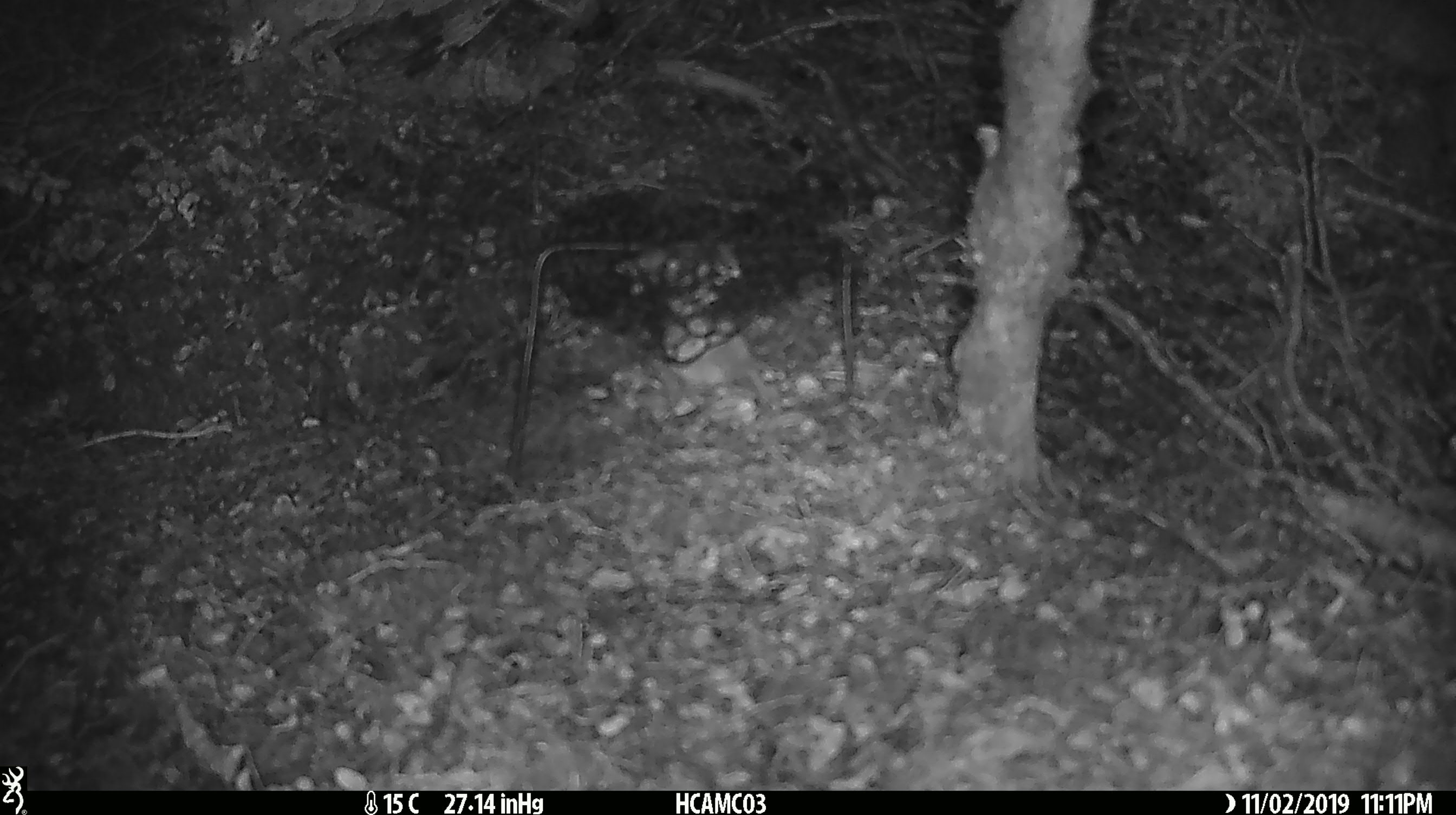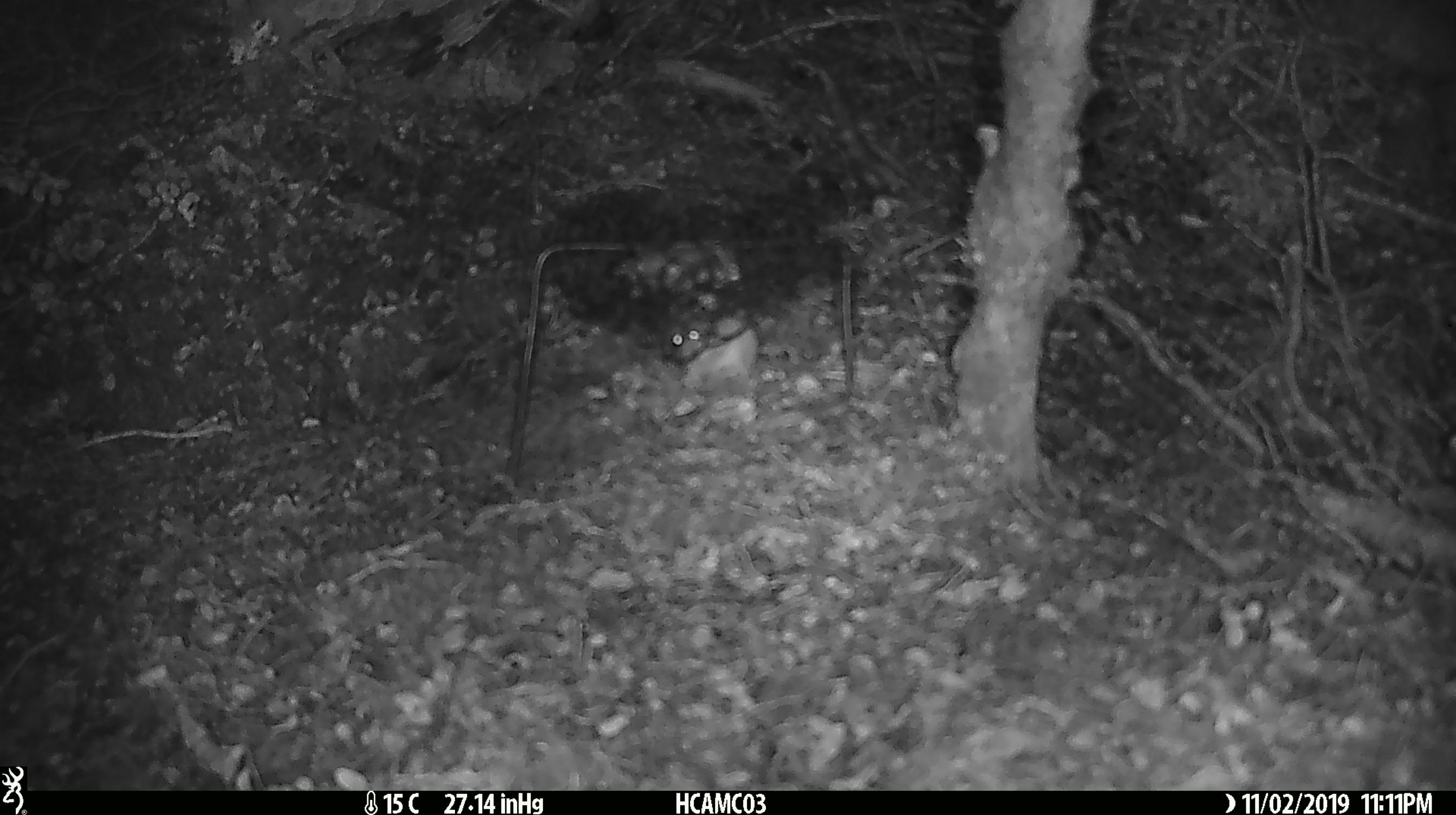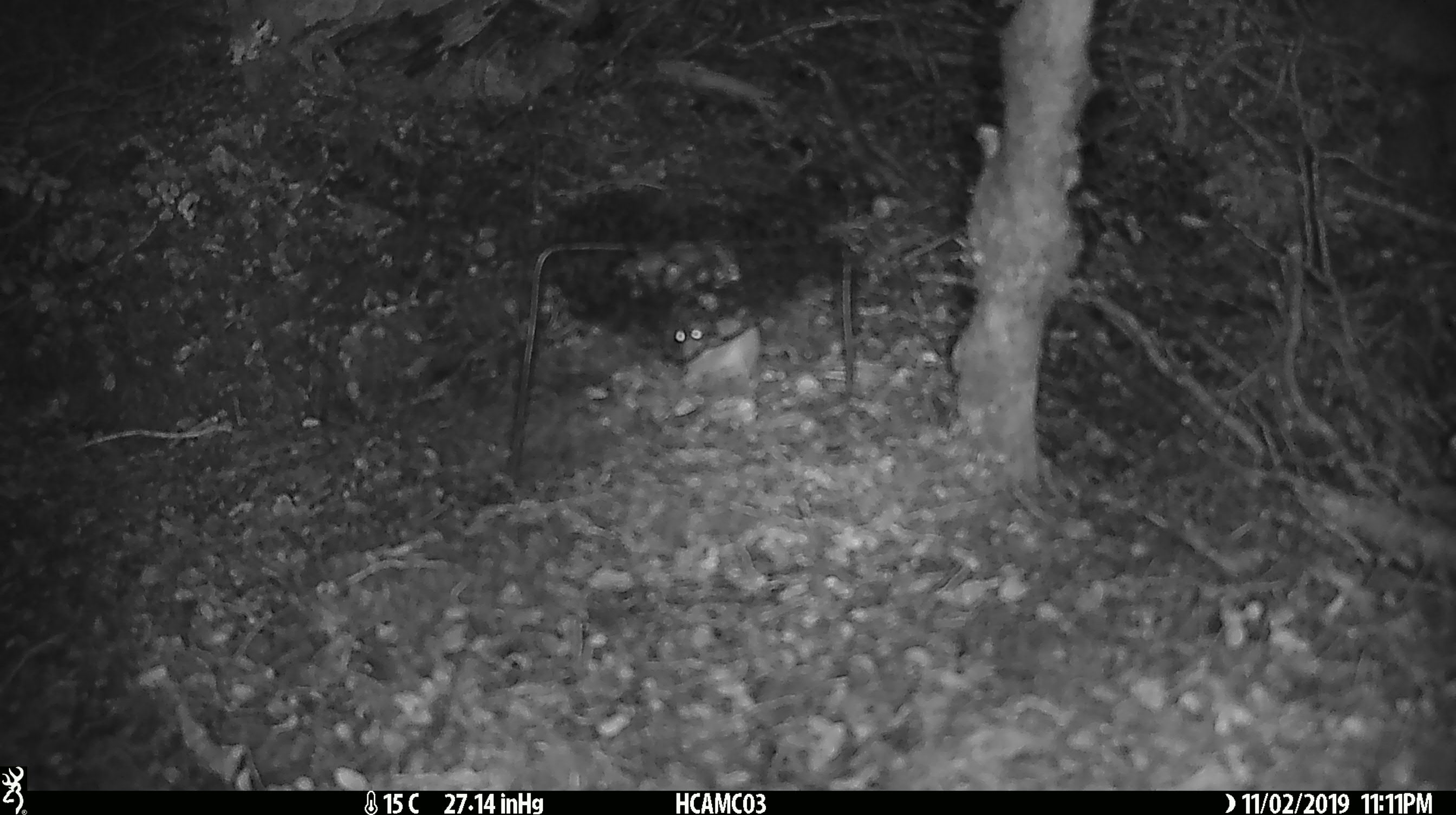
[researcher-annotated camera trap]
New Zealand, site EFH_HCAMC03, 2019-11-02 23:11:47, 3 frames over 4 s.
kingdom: Animalia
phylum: Chordata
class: Mammalia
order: Rodentia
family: Muridae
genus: Mus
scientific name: Mus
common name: mouse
Mouse (Mus).